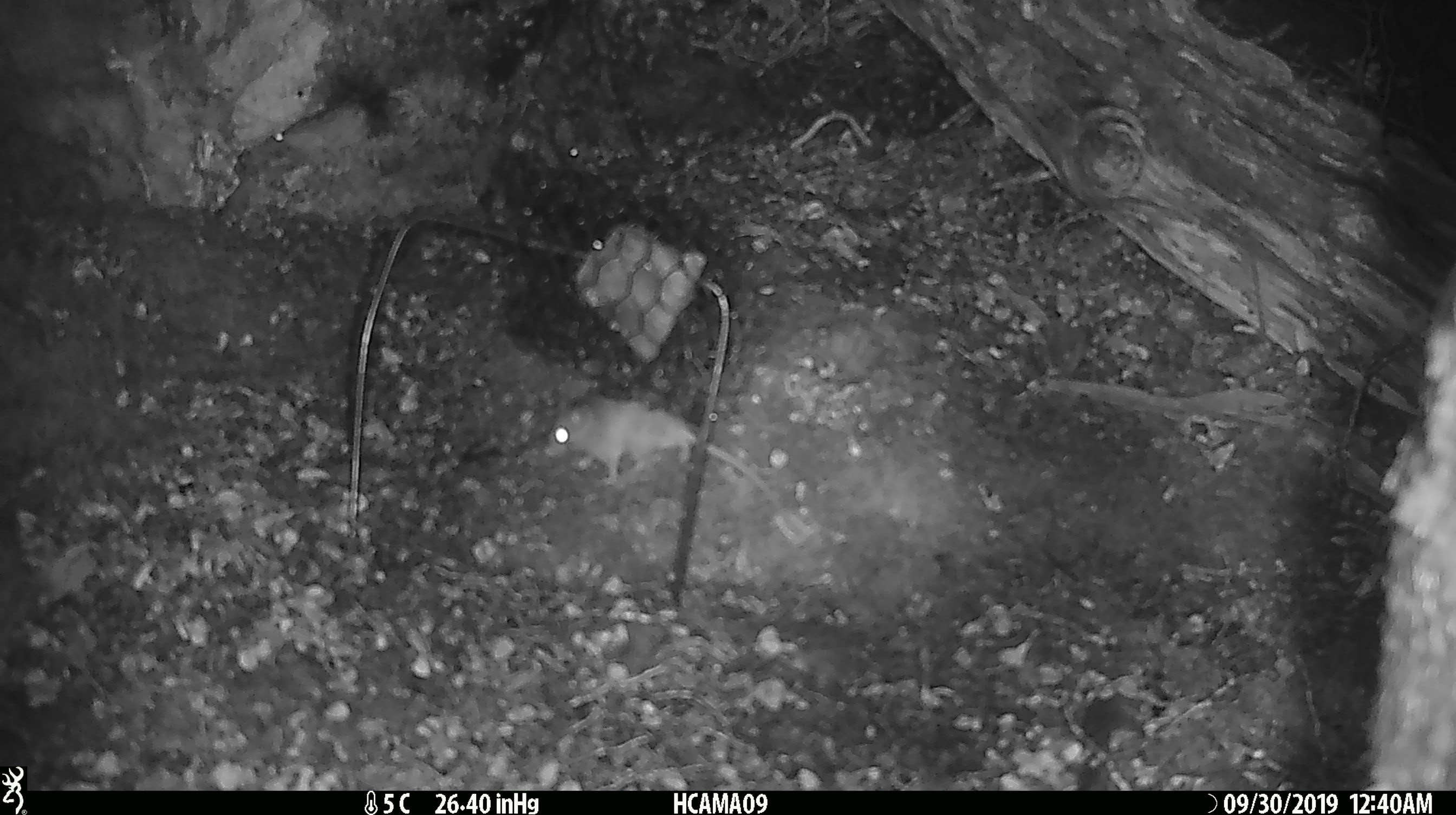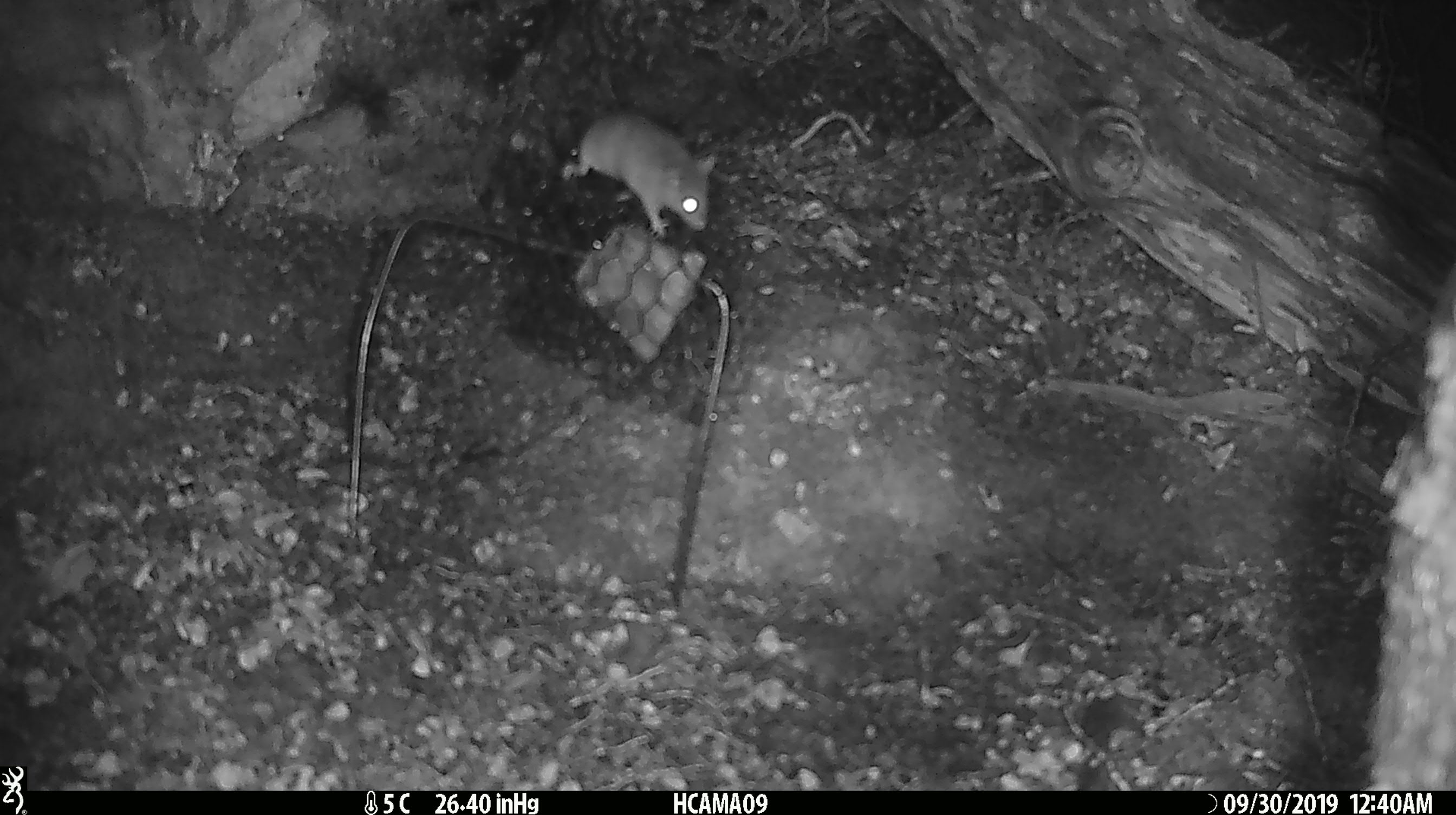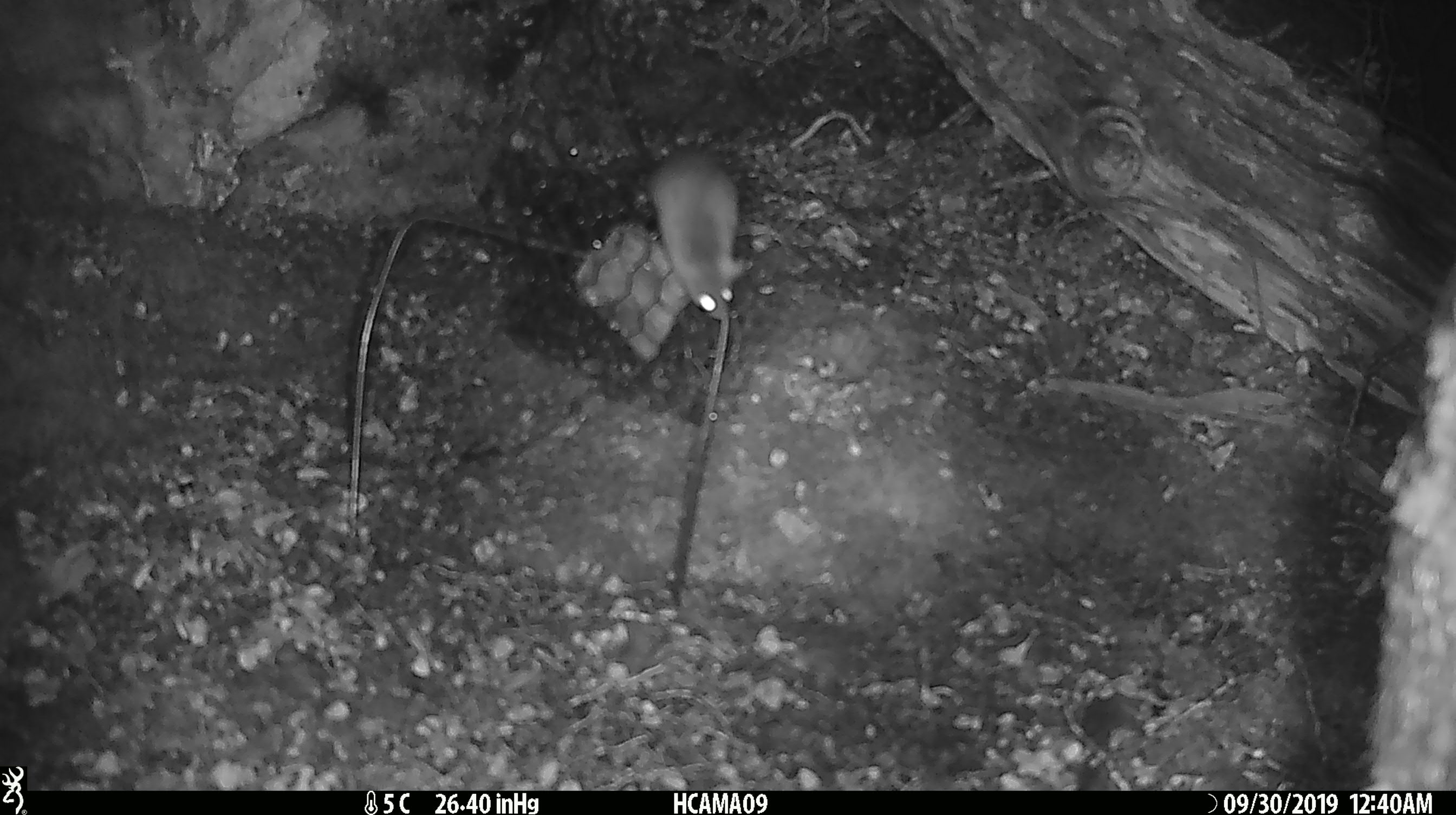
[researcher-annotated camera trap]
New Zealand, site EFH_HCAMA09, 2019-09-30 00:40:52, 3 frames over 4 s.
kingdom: Animalia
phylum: Chordata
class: Mammalia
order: Rodentia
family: Muridae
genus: Mus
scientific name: Mus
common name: mouse